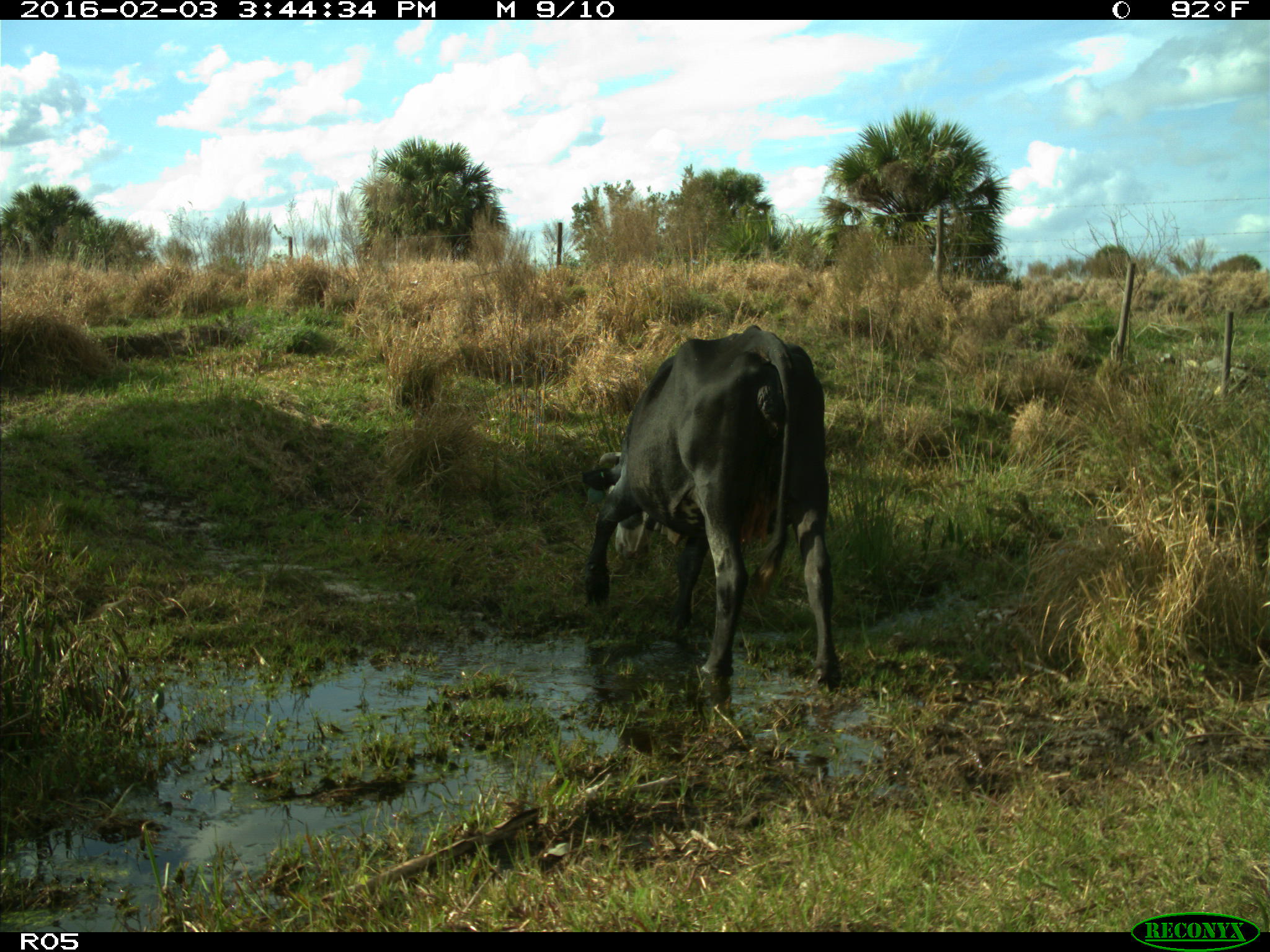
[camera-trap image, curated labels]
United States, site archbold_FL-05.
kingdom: Animalia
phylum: Chordata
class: Mammalia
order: Artiodactyla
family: Bovidae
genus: Bos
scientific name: Bos taurus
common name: domestic cow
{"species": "Bos taurus (domestic cow)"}